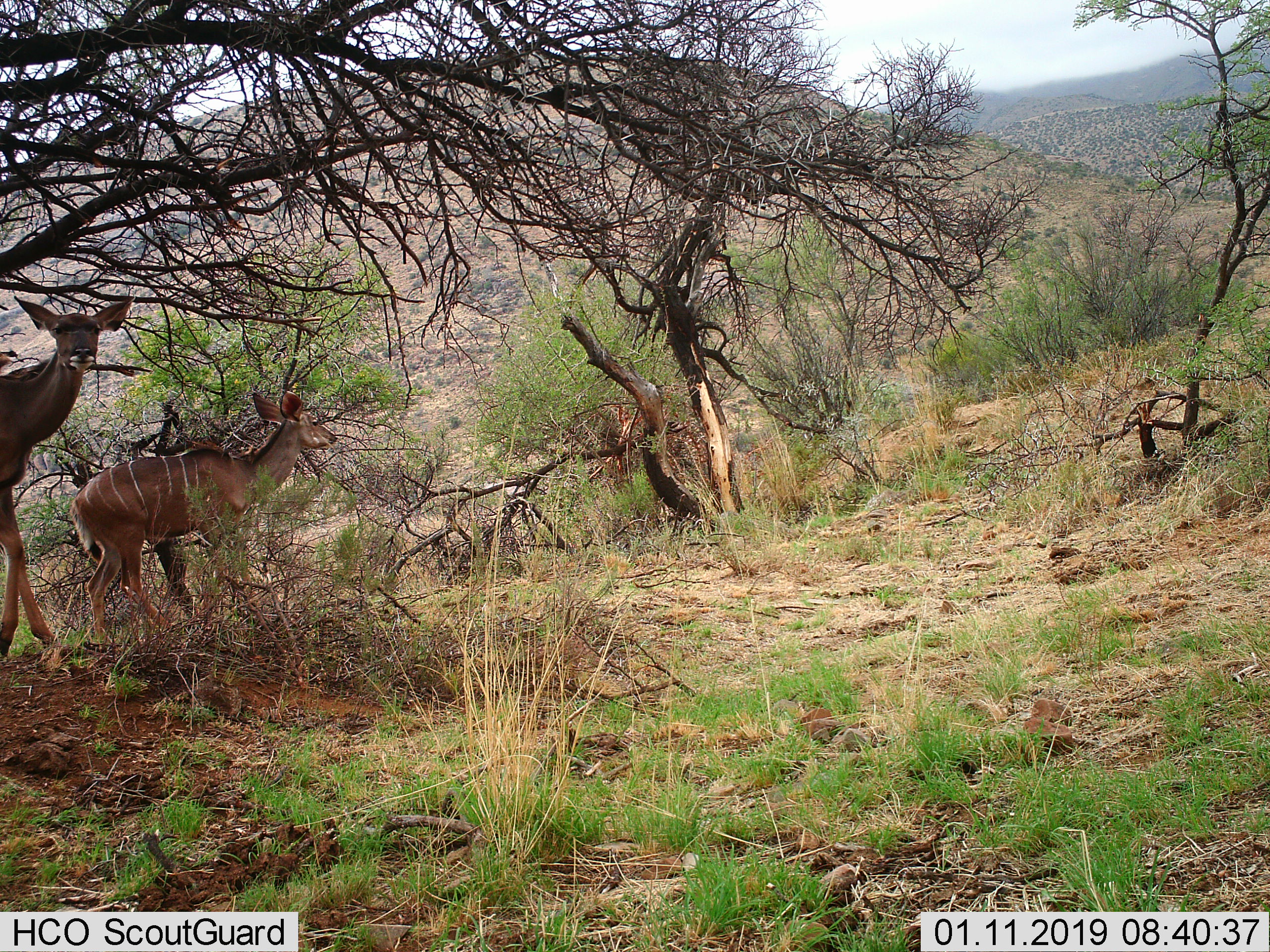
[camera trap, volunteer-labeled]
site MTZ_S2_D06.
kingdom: Animalia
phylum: Chordata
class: Mammalia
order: Artiodactyla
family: Bovidae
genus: Tragelaphus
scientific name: Tragelaphus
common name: kudu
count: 2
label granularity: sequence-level